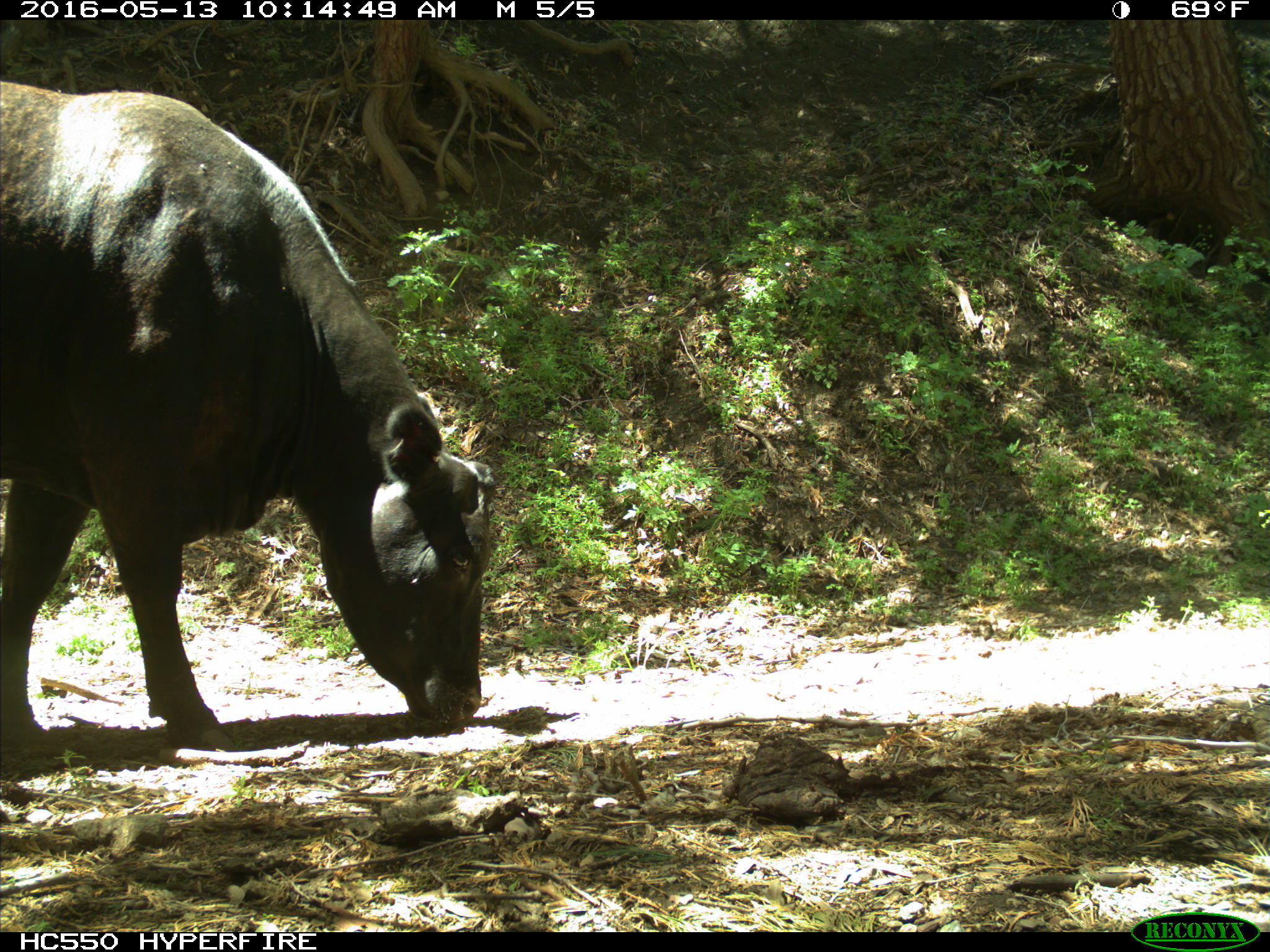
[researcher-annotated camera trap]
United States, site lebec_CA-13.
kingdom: Animalia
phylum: Chordata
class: Mammalia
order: Artiodactyla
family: Bovidae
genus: Bos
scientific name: Bos taurus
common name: domestic cow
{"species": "Bos taurus (domestic cow)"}